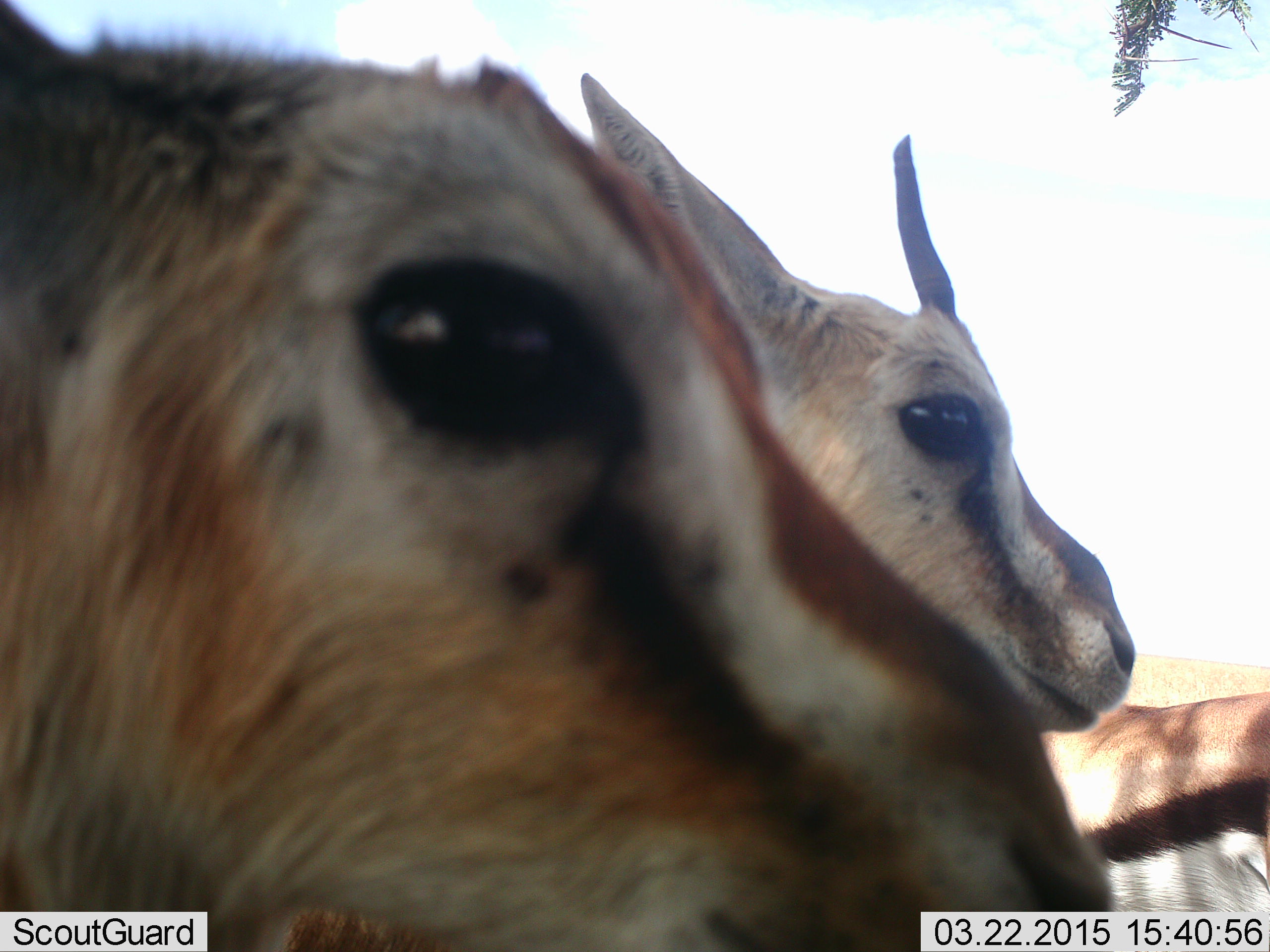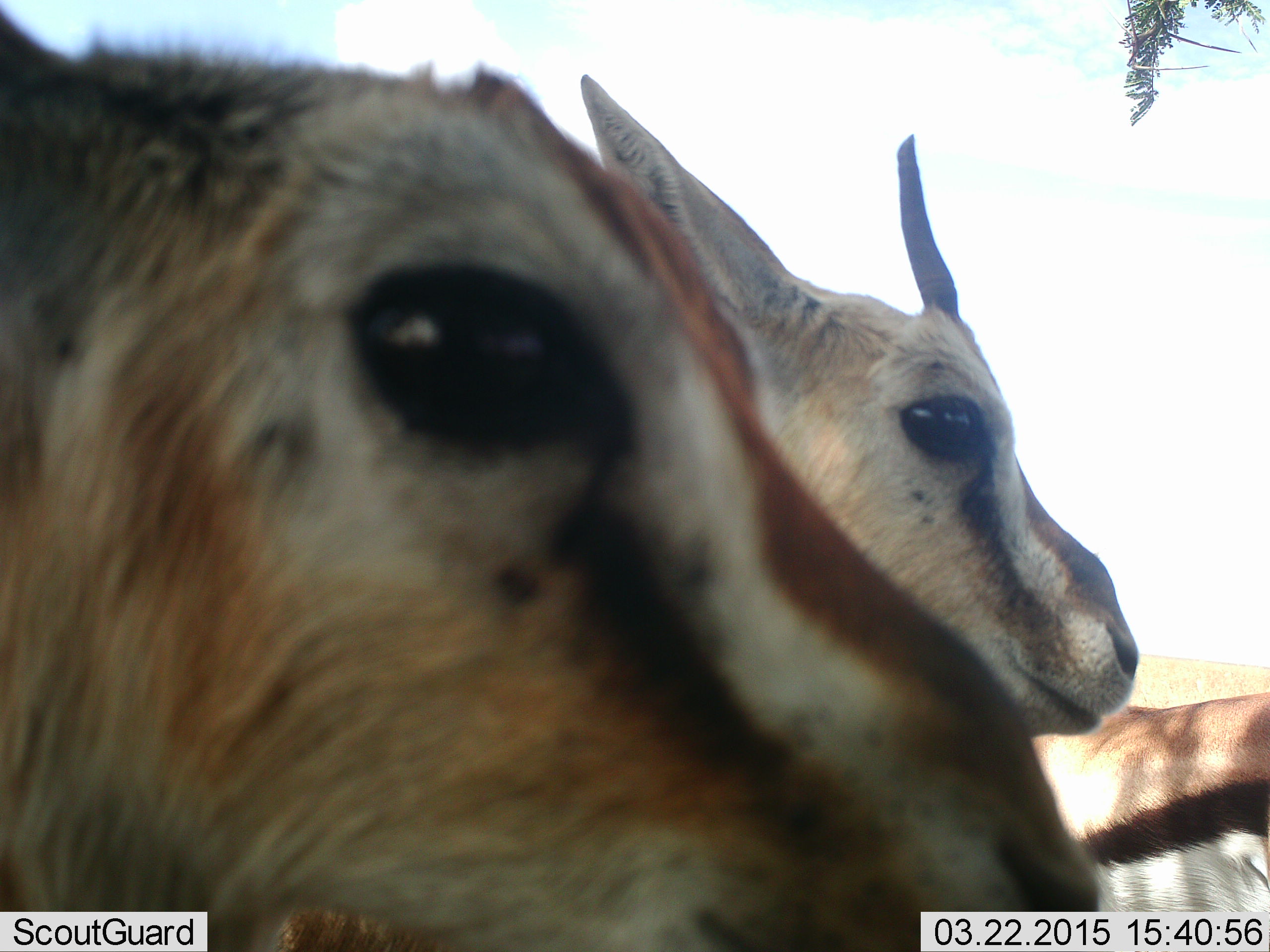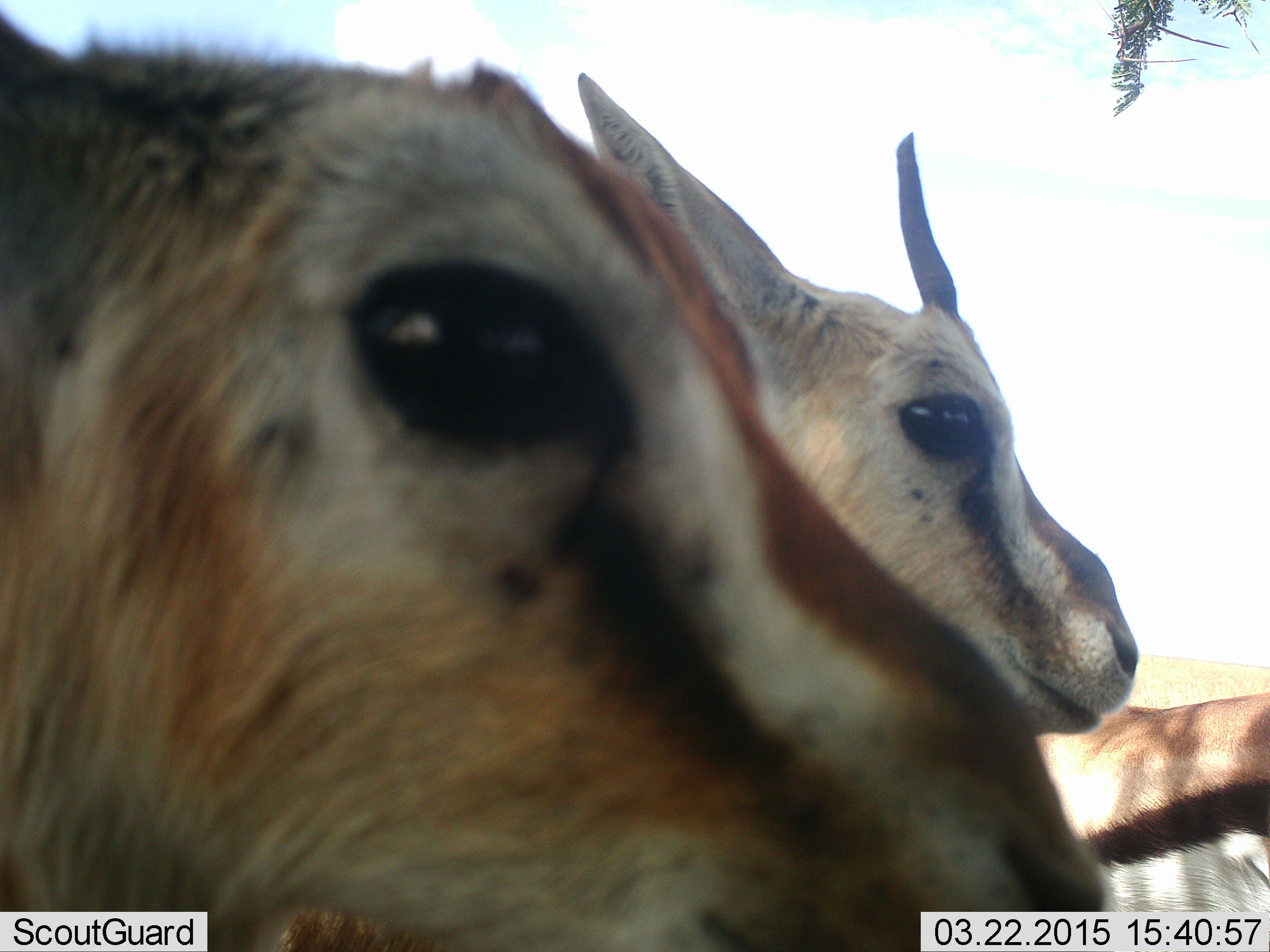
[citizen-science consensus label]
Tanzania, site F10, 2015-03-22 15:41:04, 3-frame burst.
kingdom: Animalia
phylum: Chordata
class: Mammalia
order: Artiodactyla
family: Bovidae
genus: Eudorcas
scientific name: Eudorcas thomsonii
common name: thomson's gazelle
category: gazellethomsons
Gazellethomsons (thomson's gazelle) (Eudorcas thomsonii), count 3. Behavior (volunteer vote fractions): standing 90%, resting 0%, moving 20%, interacting 0%. Young present (vote fraction): 10%. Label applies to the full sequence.